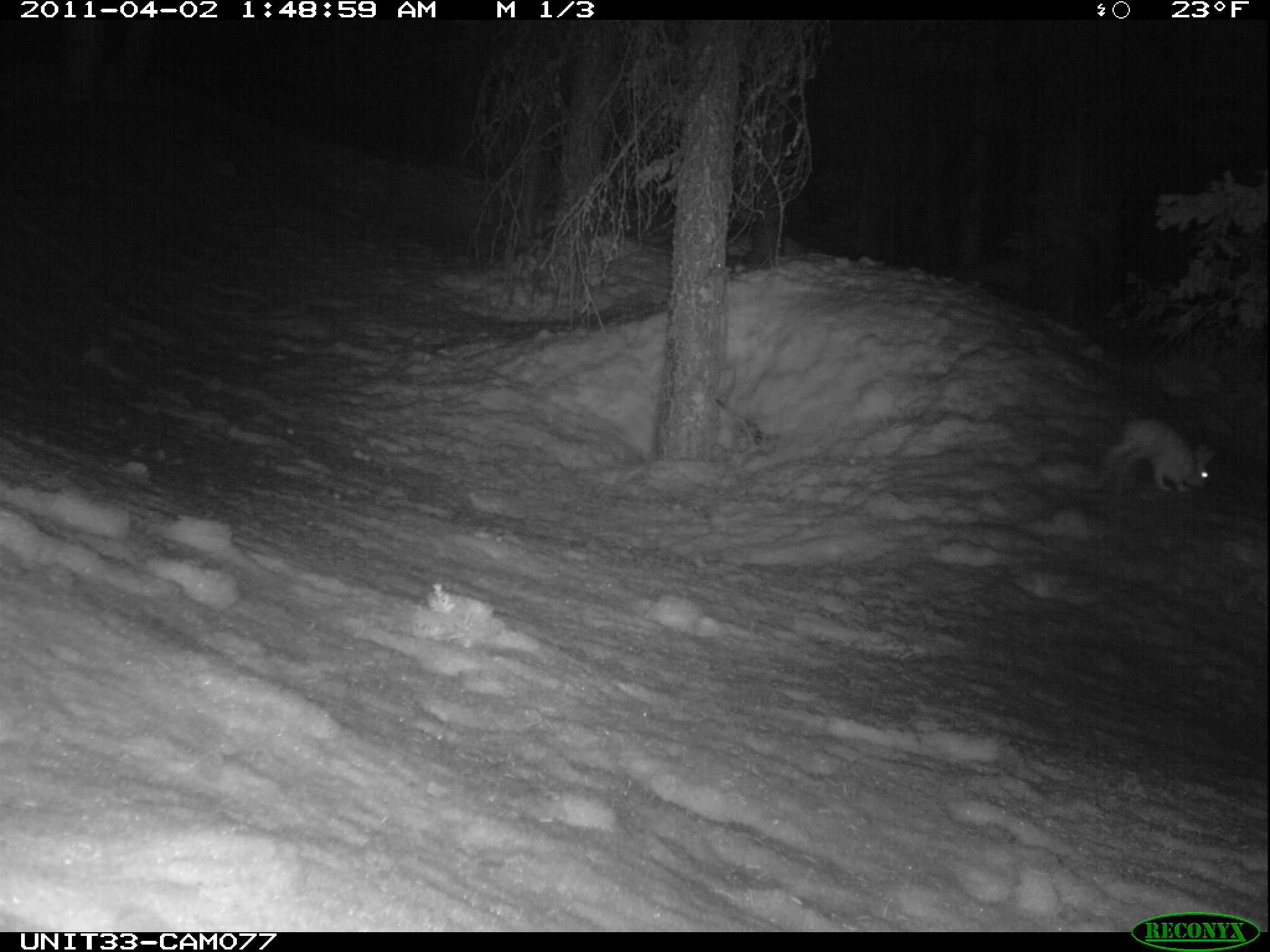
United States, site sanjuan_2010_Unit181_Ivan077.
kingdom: Animalia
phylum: Chordata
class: Mammalia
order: Lagomorpha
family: Leporidae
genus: Lepus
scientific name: Lepus americanus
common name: snowshoe hare